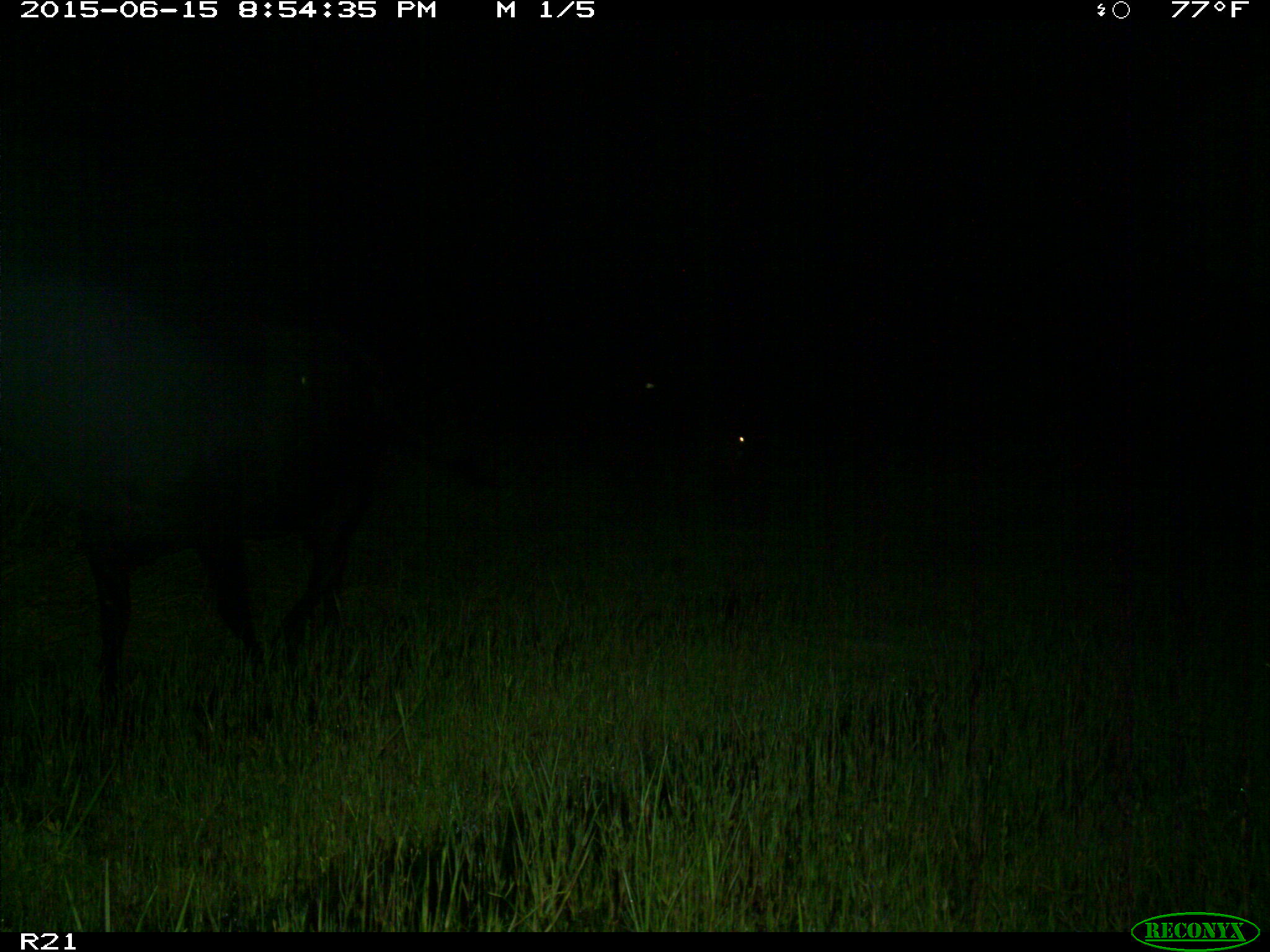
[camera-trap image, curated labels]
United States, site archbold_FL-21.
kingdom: Animalia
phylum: Chordata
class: Mammalia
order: Artiodactyla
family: Bovidae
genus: Bos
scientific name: Bos taurus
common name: domestic cow